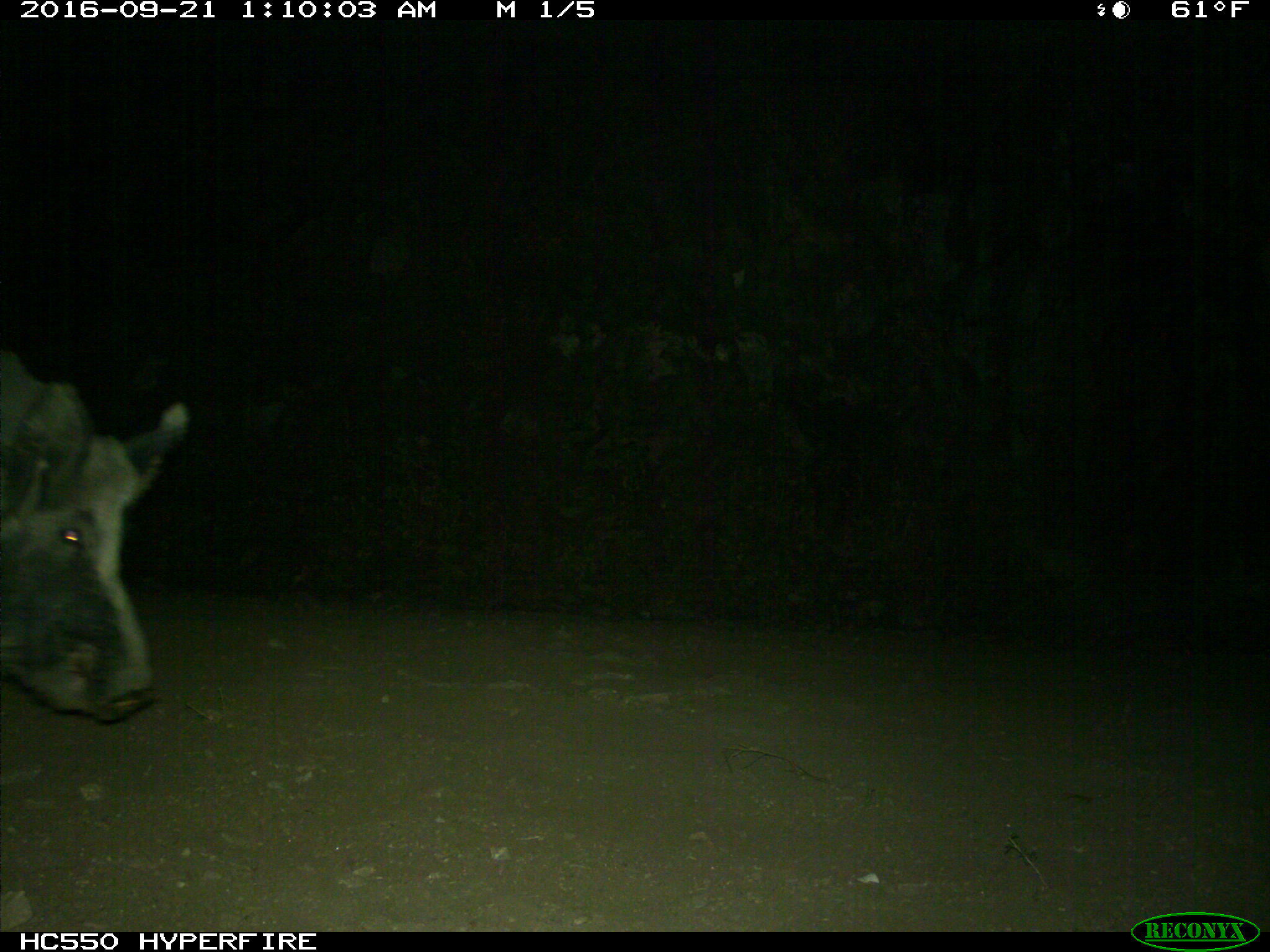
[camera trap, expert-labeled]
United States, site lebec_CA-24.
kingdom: Animalia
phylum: Chordata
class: Mammalia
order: Artiodactyla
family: Suidae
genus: Sus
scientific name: Sus scrofa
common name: wild boar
Sus scrofa (wild boar).